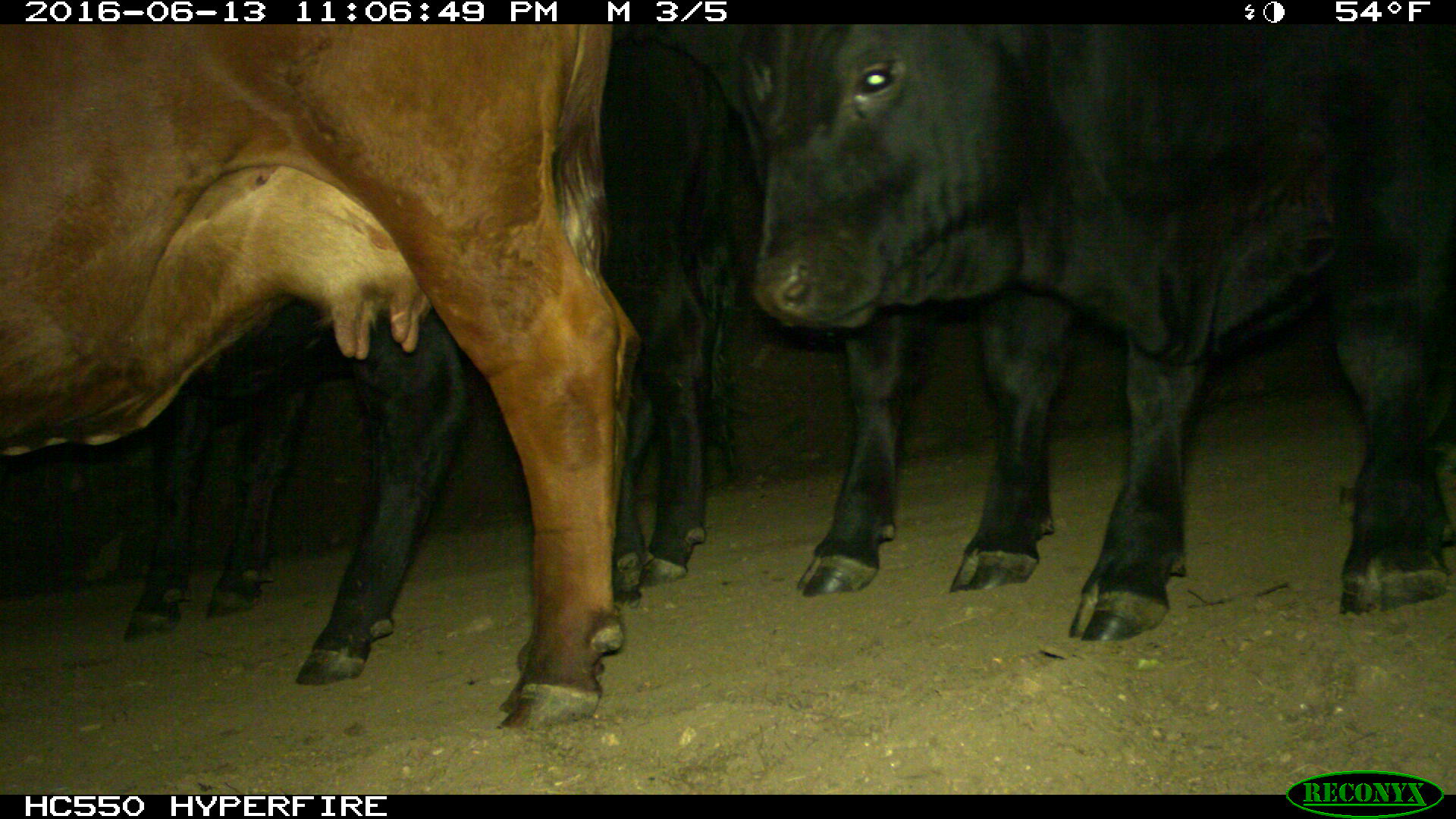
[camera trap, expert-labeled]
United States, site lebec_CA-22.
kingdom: Animalia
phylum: Chordata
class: Mammalia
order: Artiodactyla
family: Bovidae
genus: Bos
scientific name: Bos taurus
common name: domestic cow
Bos taurus (domestic cow).